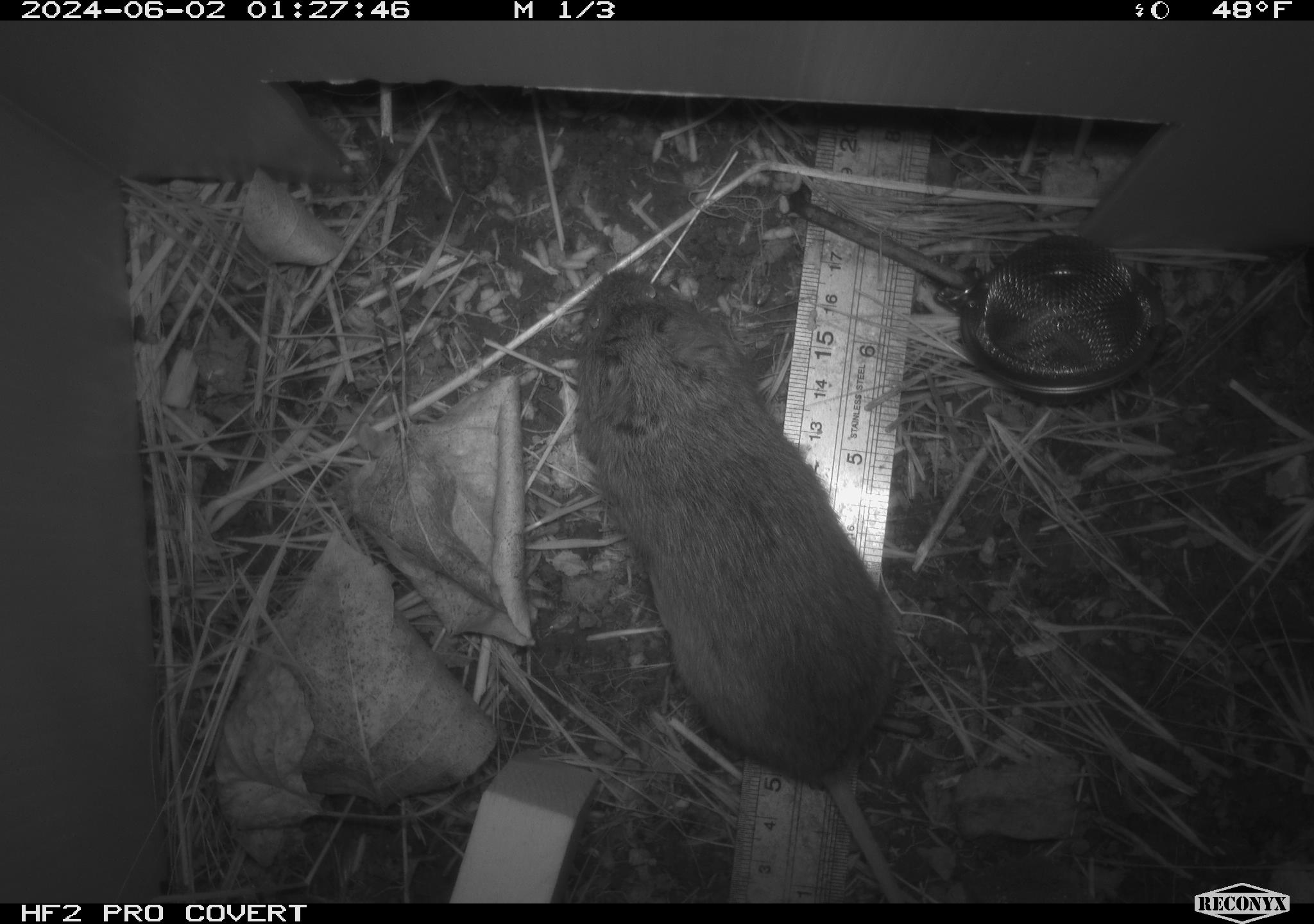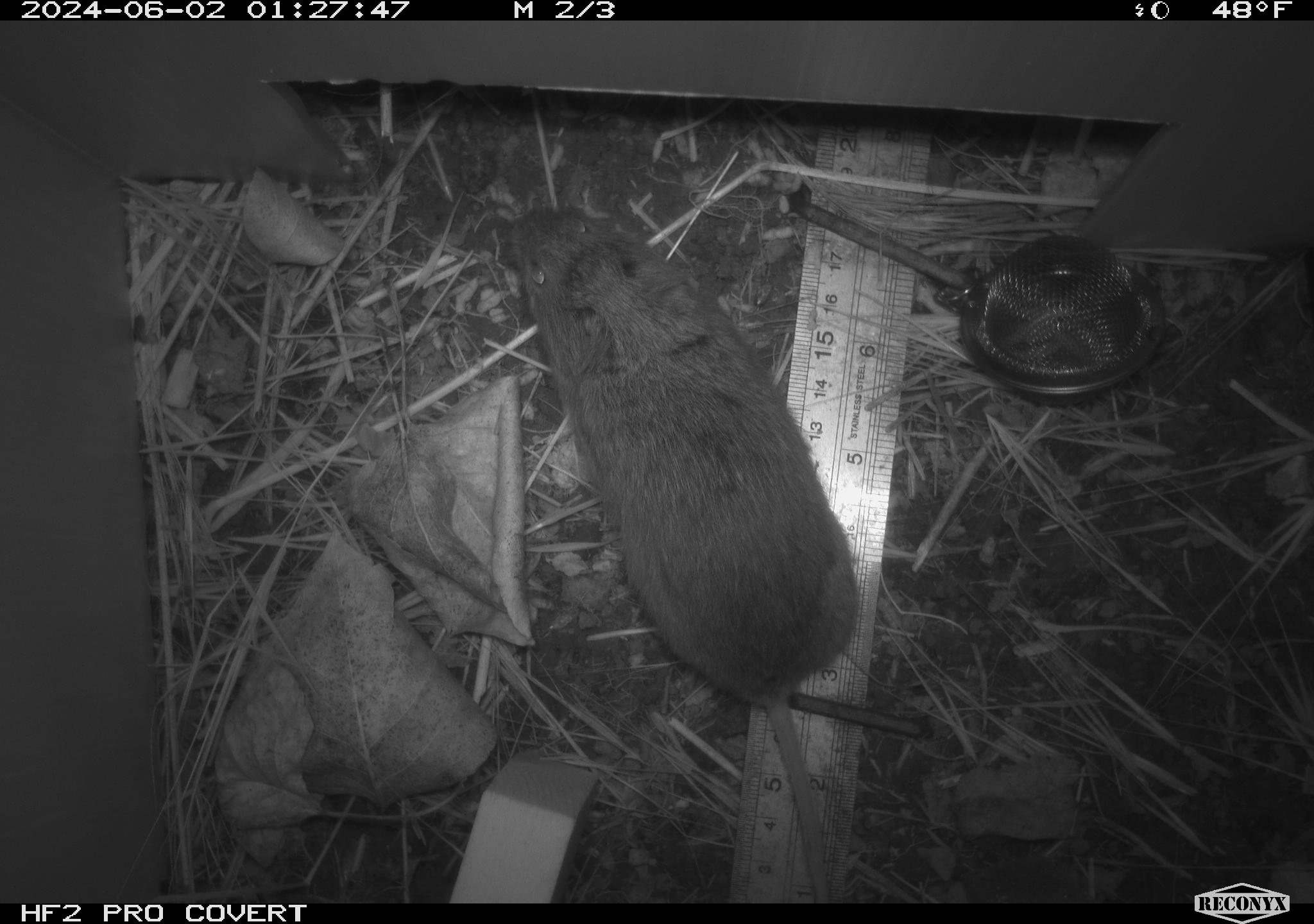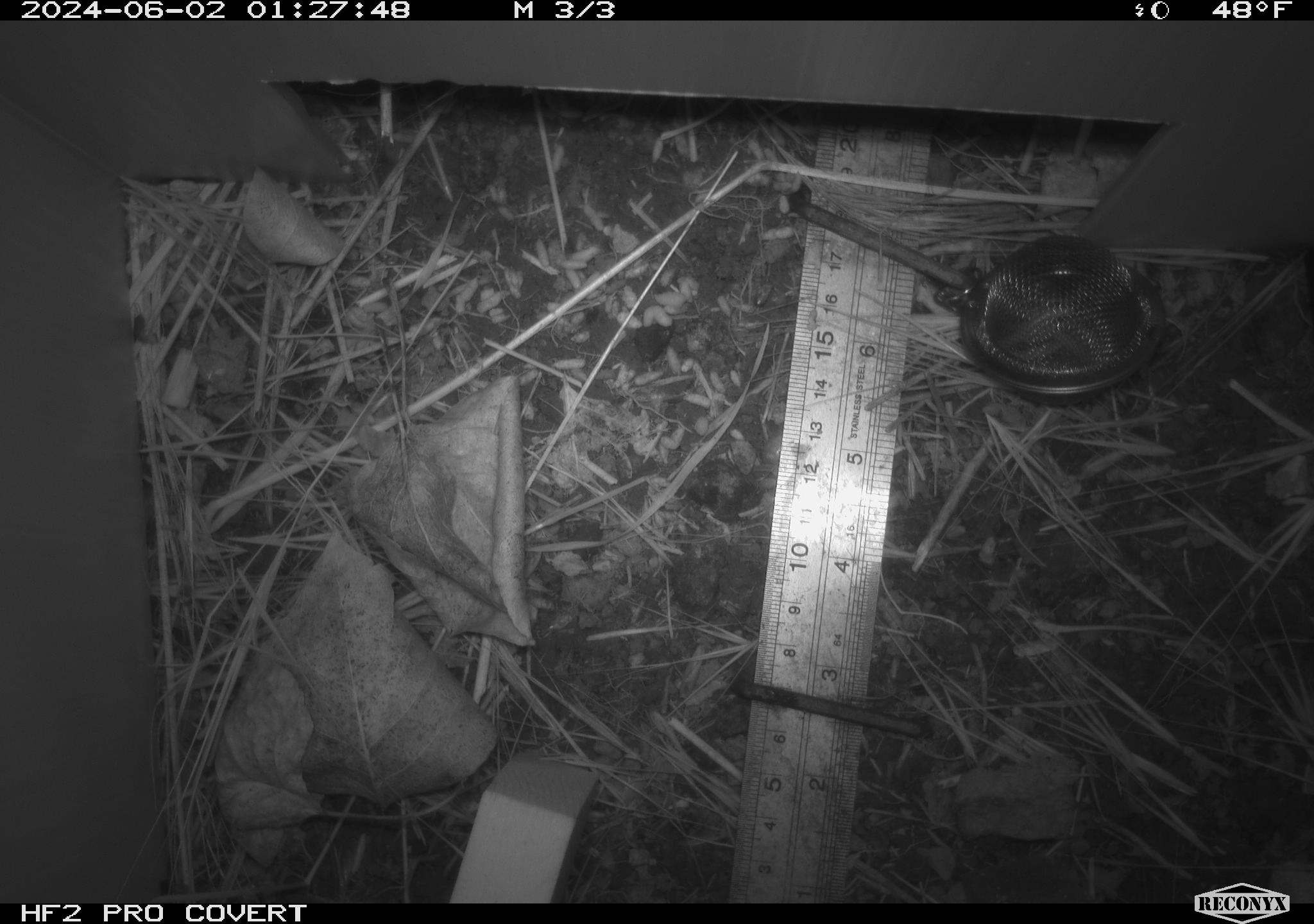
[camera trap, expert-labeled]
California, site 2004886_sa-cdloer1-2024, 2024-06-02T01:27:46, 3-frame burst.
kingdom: Animalia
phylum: Chordata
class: Mammalia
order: Rodentia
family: Cricetidae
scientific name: Arvicolinae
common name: voles, lemmings, and muskrats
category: arvicolinae subfamily